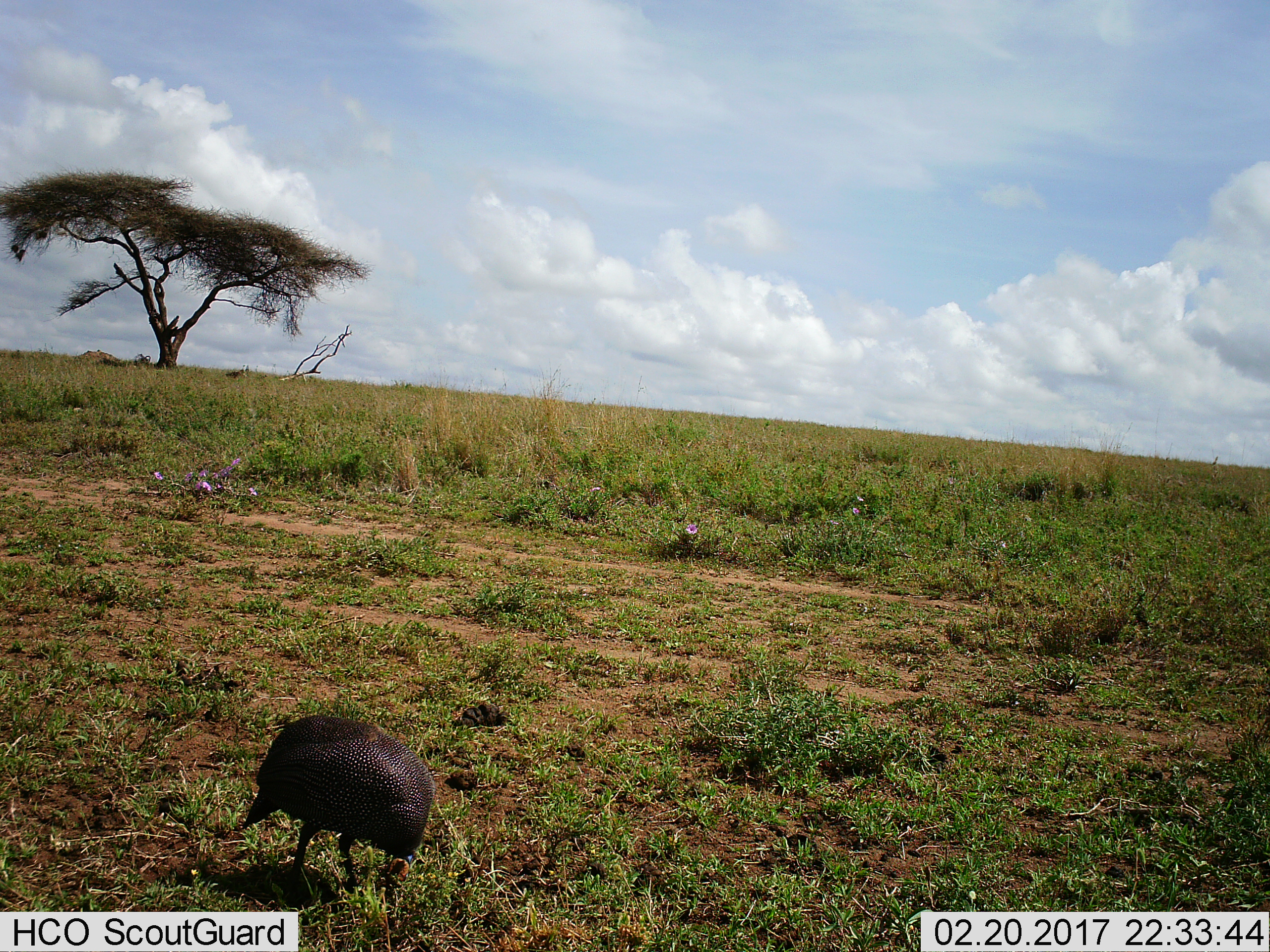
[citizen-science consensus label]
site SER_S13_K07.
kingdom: Animalia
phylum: Chordata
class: Aves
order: Galliformes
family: Numididae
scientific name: Numididae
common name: guineafowl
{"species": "guineafowl (Numididae)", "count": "1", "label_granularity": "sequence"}